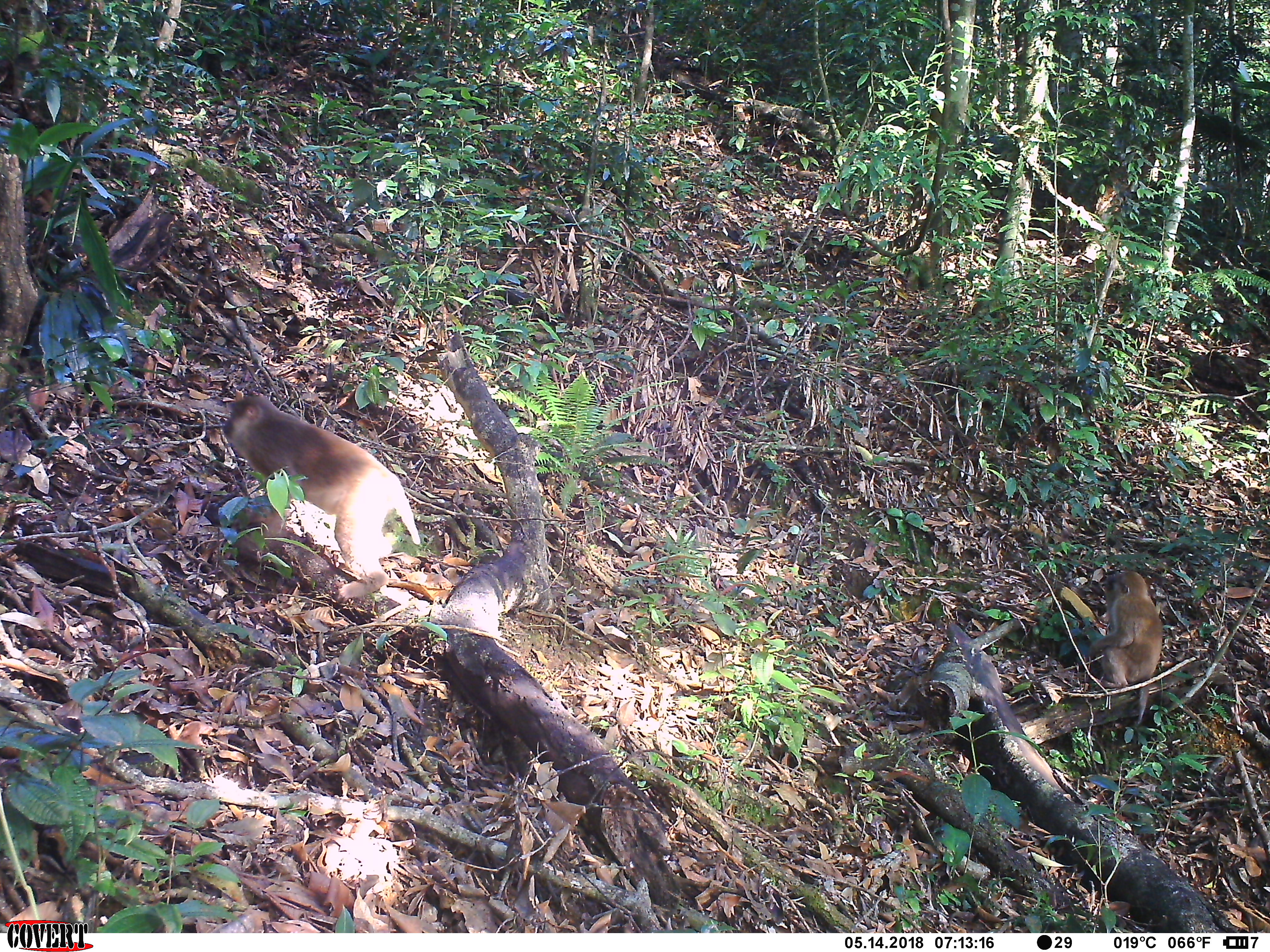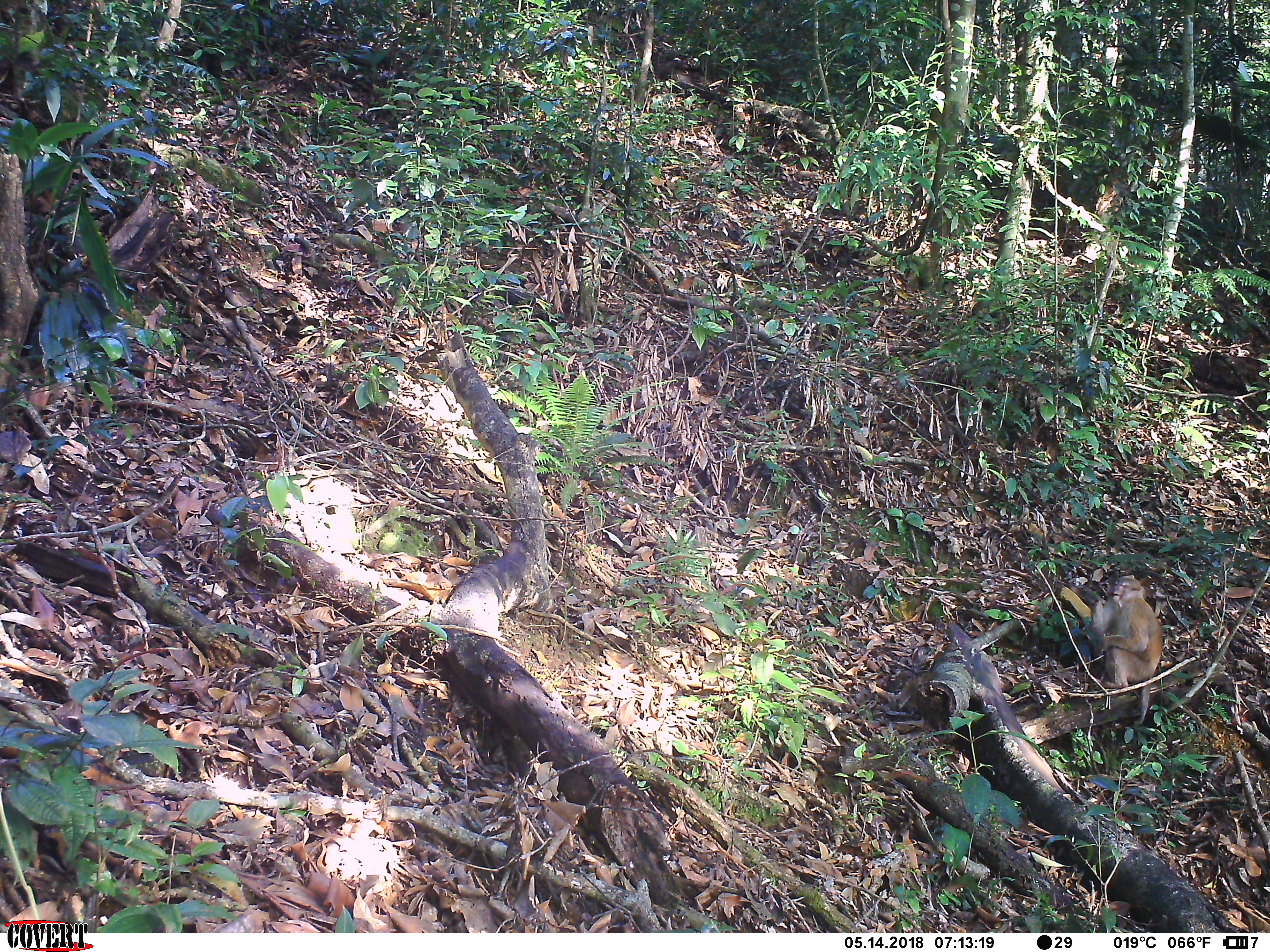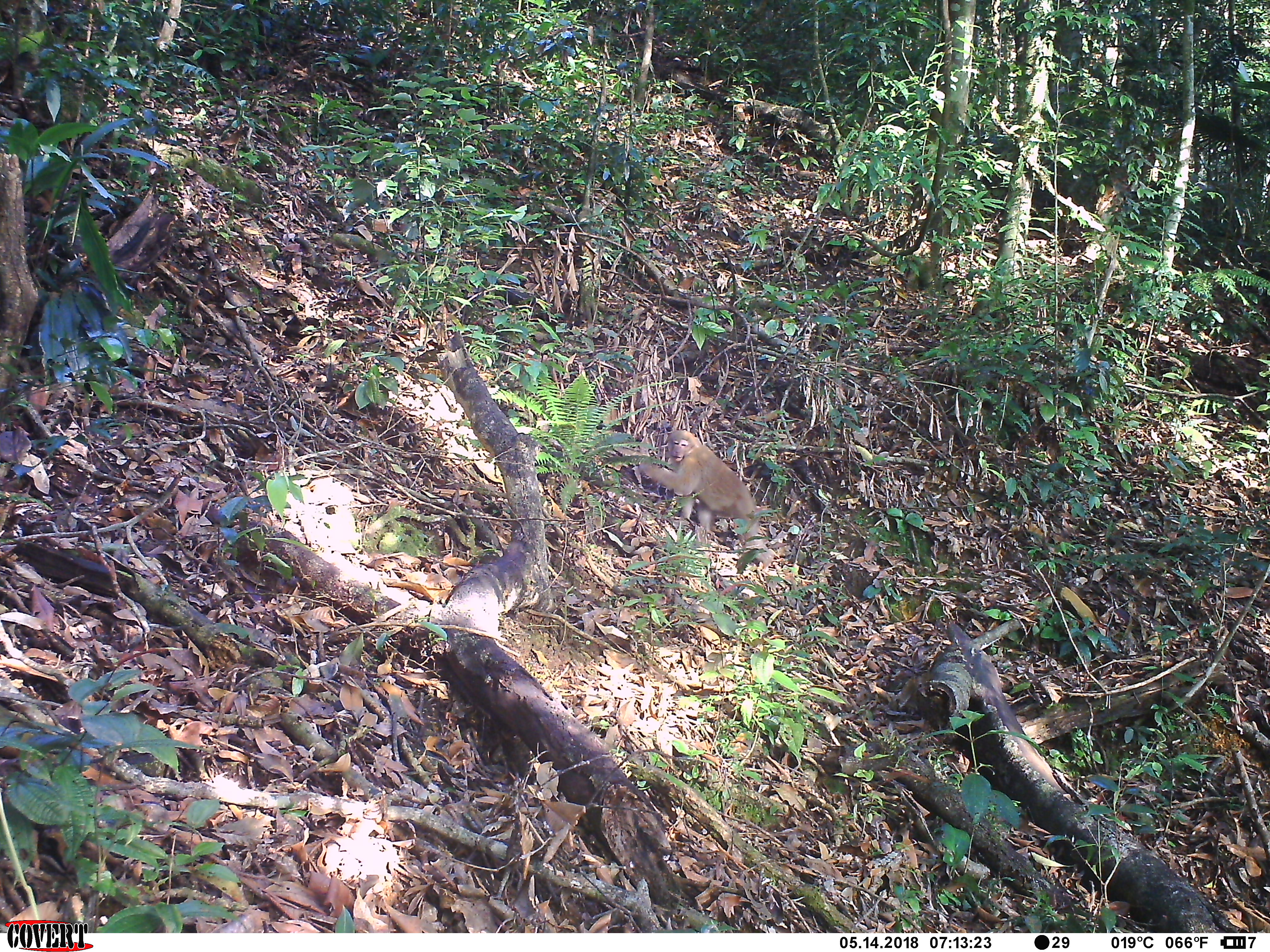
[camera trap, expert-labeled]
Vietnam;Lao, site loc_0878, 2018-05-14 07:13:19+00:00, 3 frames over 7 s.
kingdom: Animalia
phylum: Chordata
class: Mammalia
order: Primates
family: Cercopithecidae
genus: Macaca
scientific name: Macaca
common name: macaque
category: macaque not stump tailed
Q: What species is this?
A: Macaque not stump tailed (macaque) (Macaca).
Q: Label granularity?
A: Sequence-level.